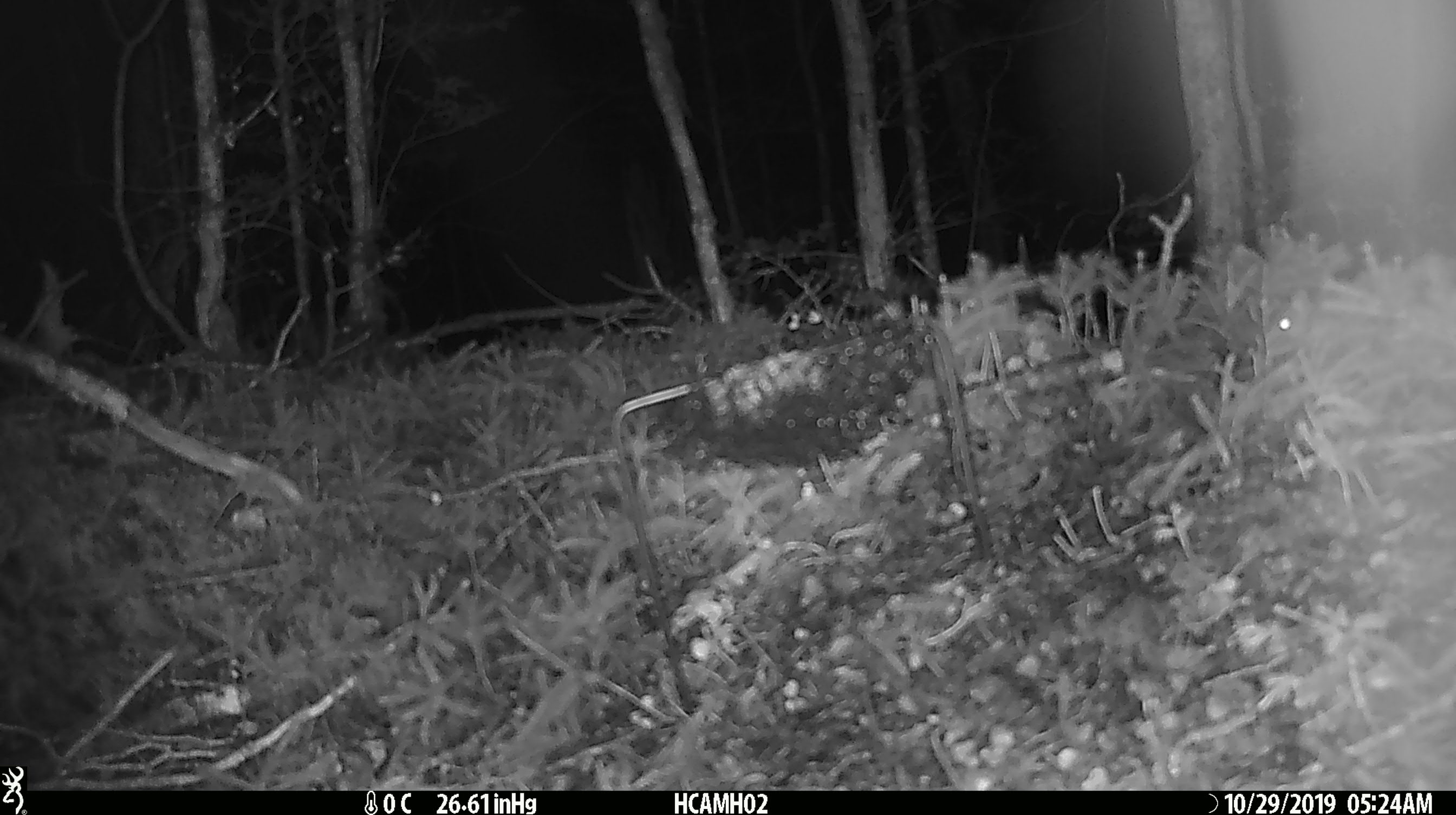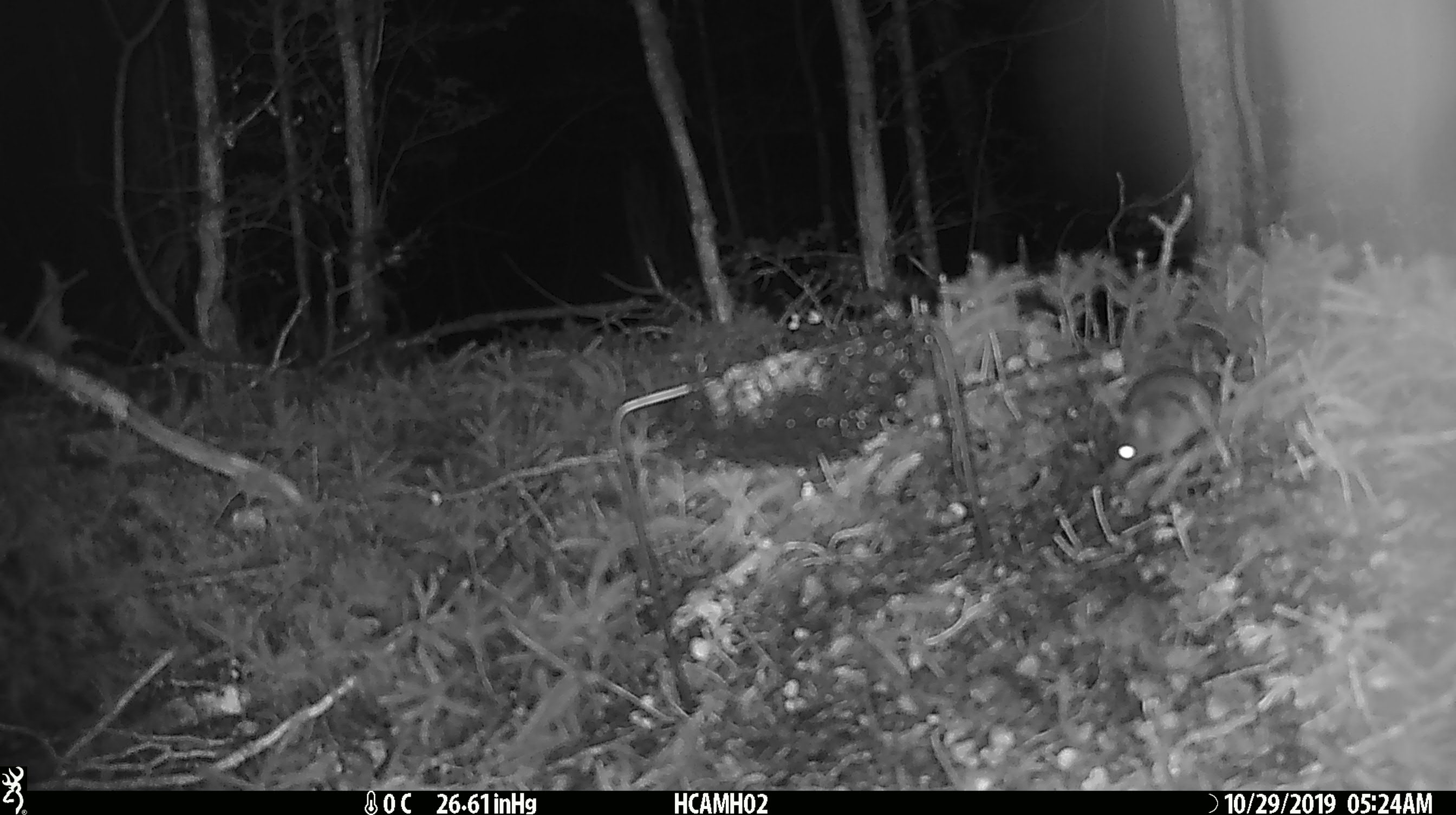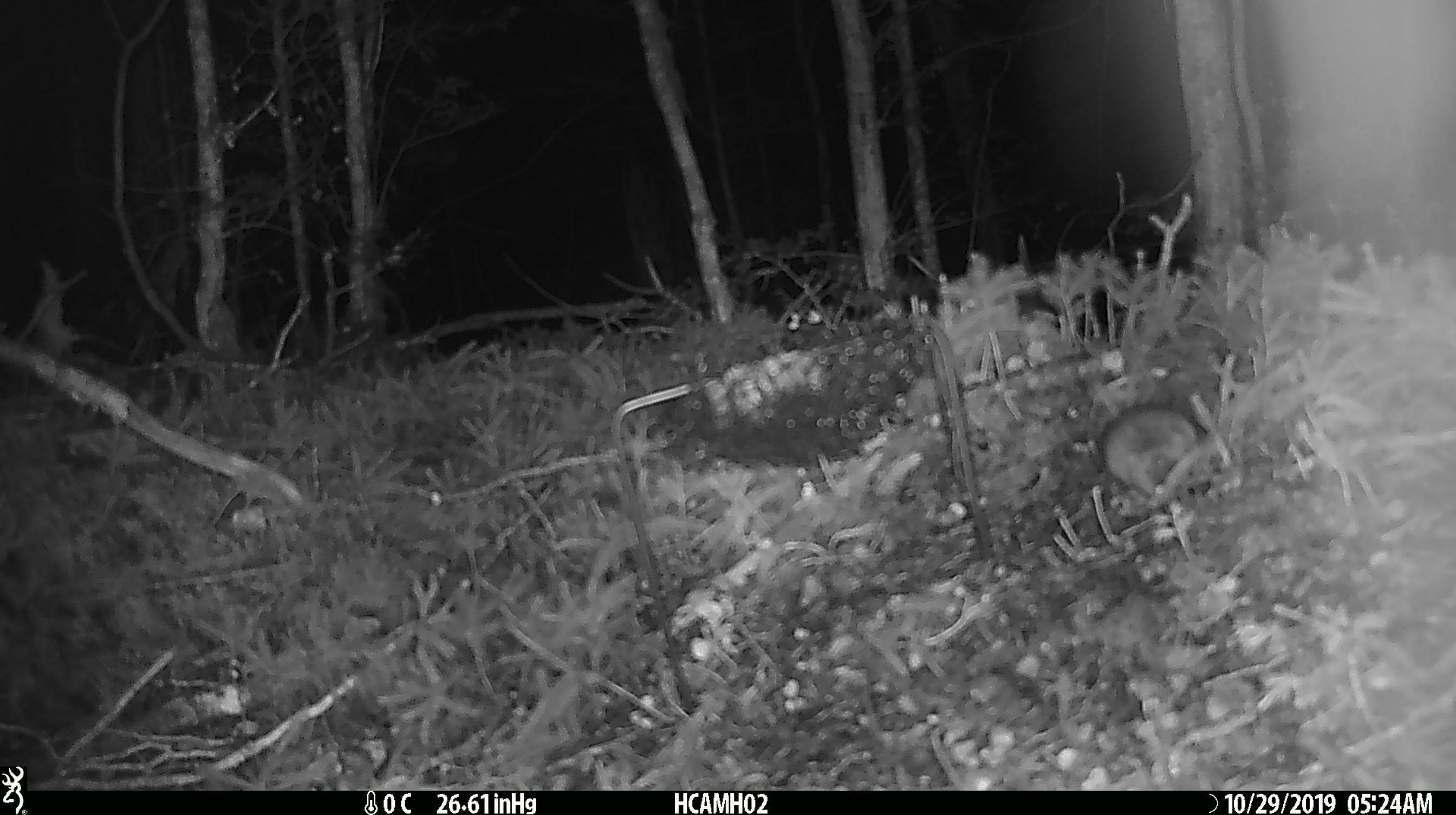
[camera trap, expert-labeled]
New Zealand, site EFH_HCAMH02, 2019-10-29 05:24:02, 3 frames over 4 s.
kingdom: Animalia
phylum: Chordata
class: Mammalia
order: Rodentia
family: Muridae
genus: Mus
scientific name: Mus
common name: mouse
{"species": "mouse (Mus)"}